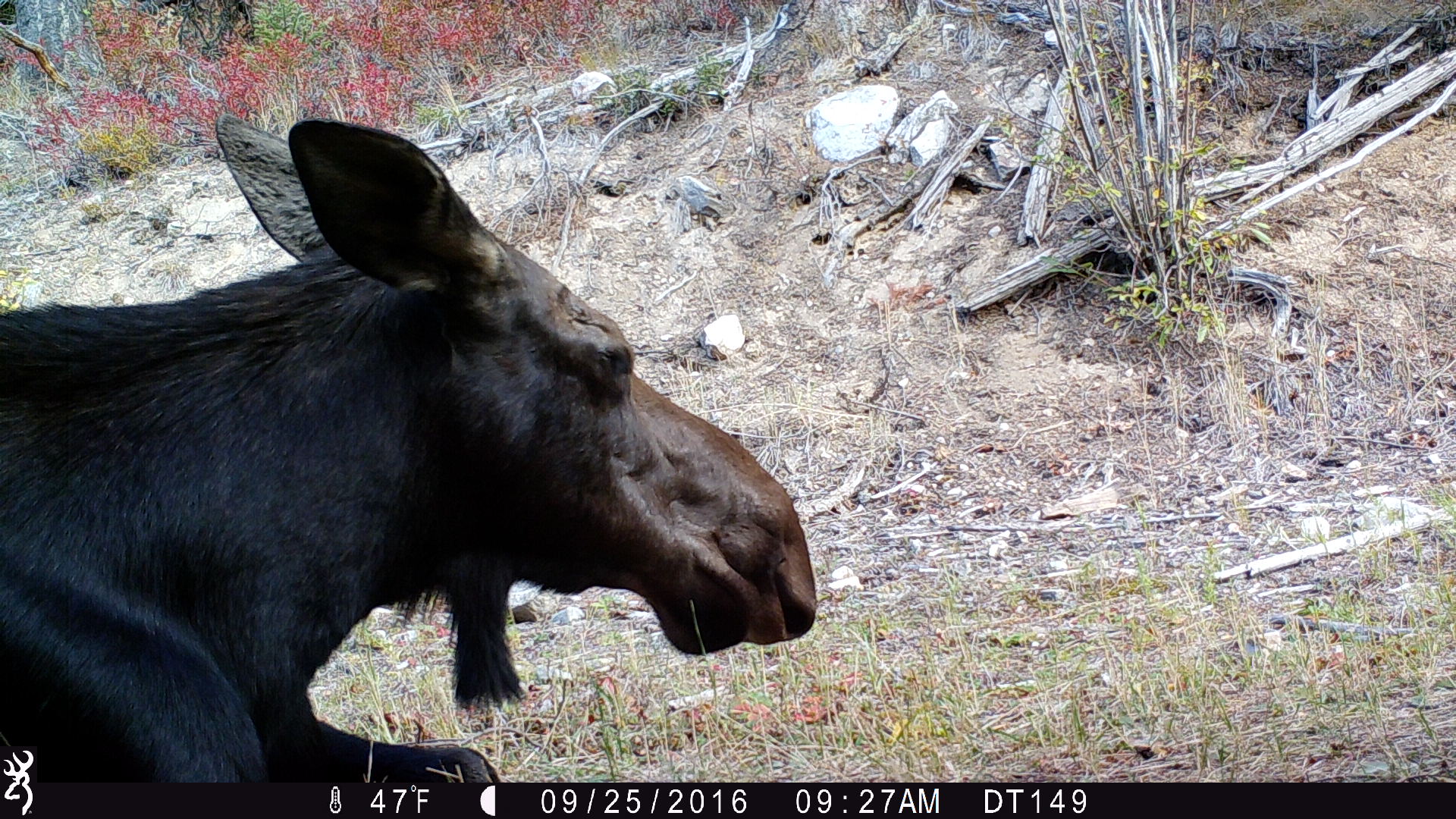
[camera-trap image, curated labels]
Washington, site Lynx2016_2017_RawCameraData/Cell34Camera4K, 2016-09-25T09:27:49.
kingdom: Animalia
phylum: Chordata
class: Mammalia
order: Artiodactyla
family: Cervidae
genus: Alces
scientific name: Alces alces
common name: moose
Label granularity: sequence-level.